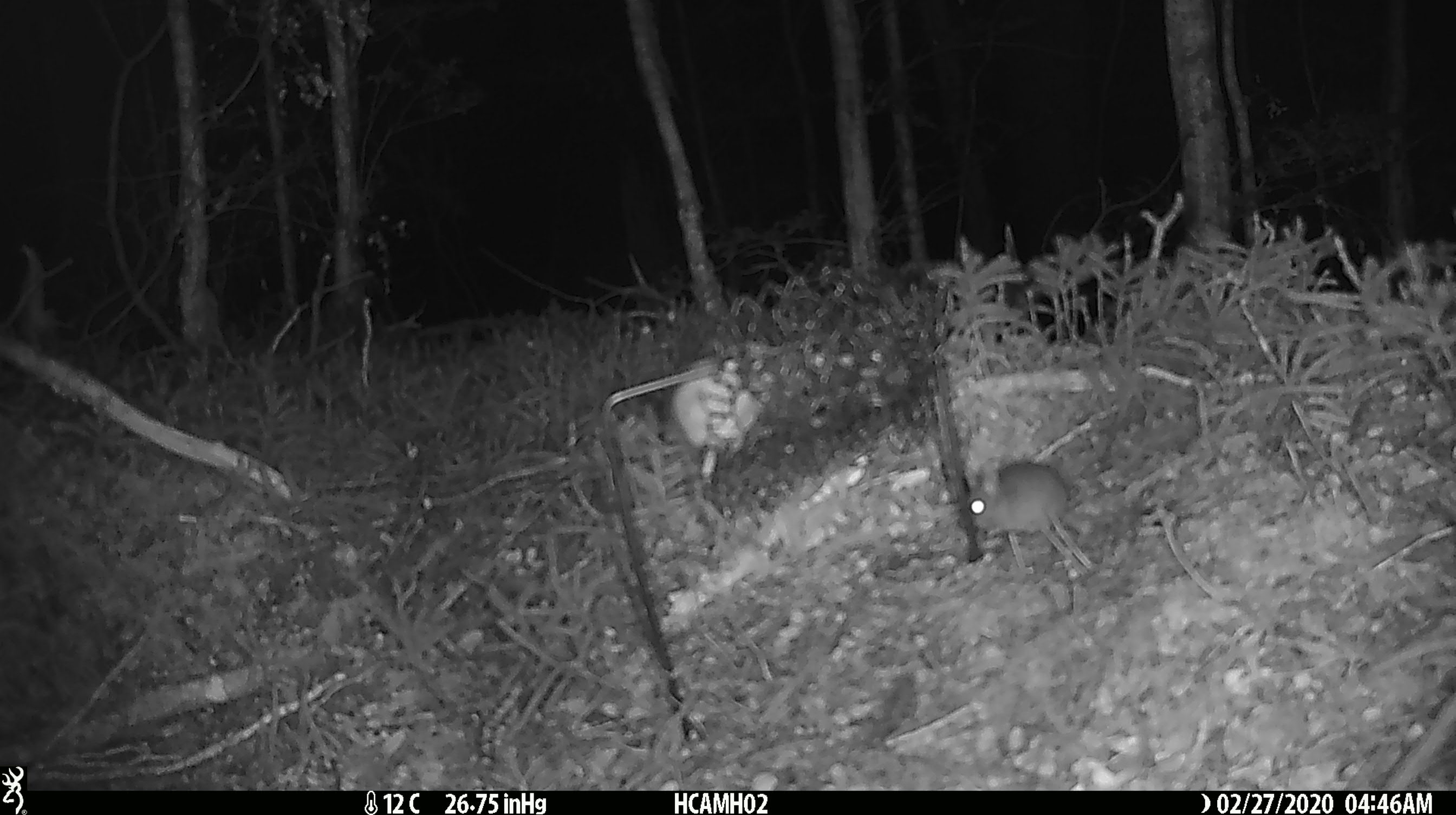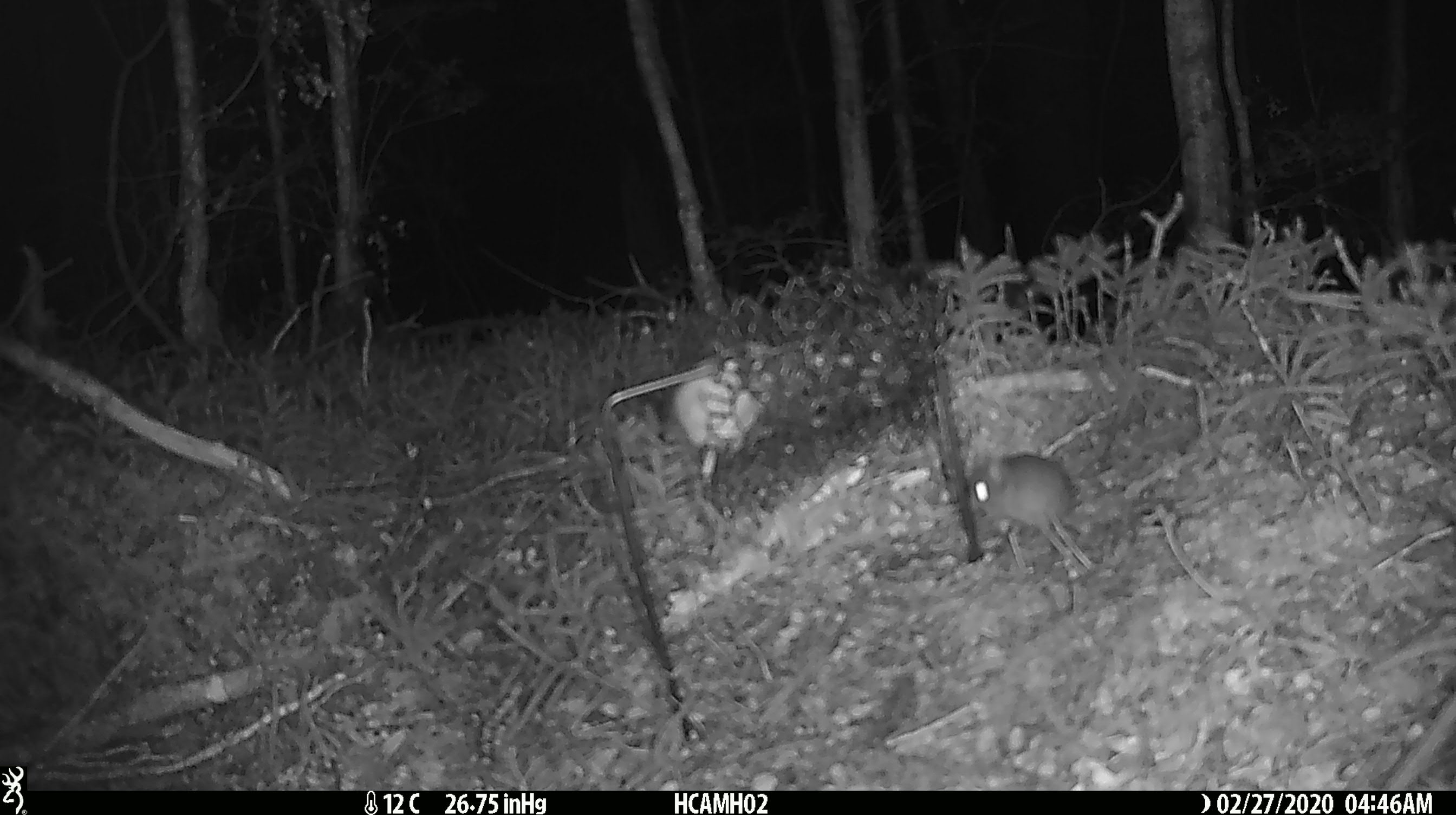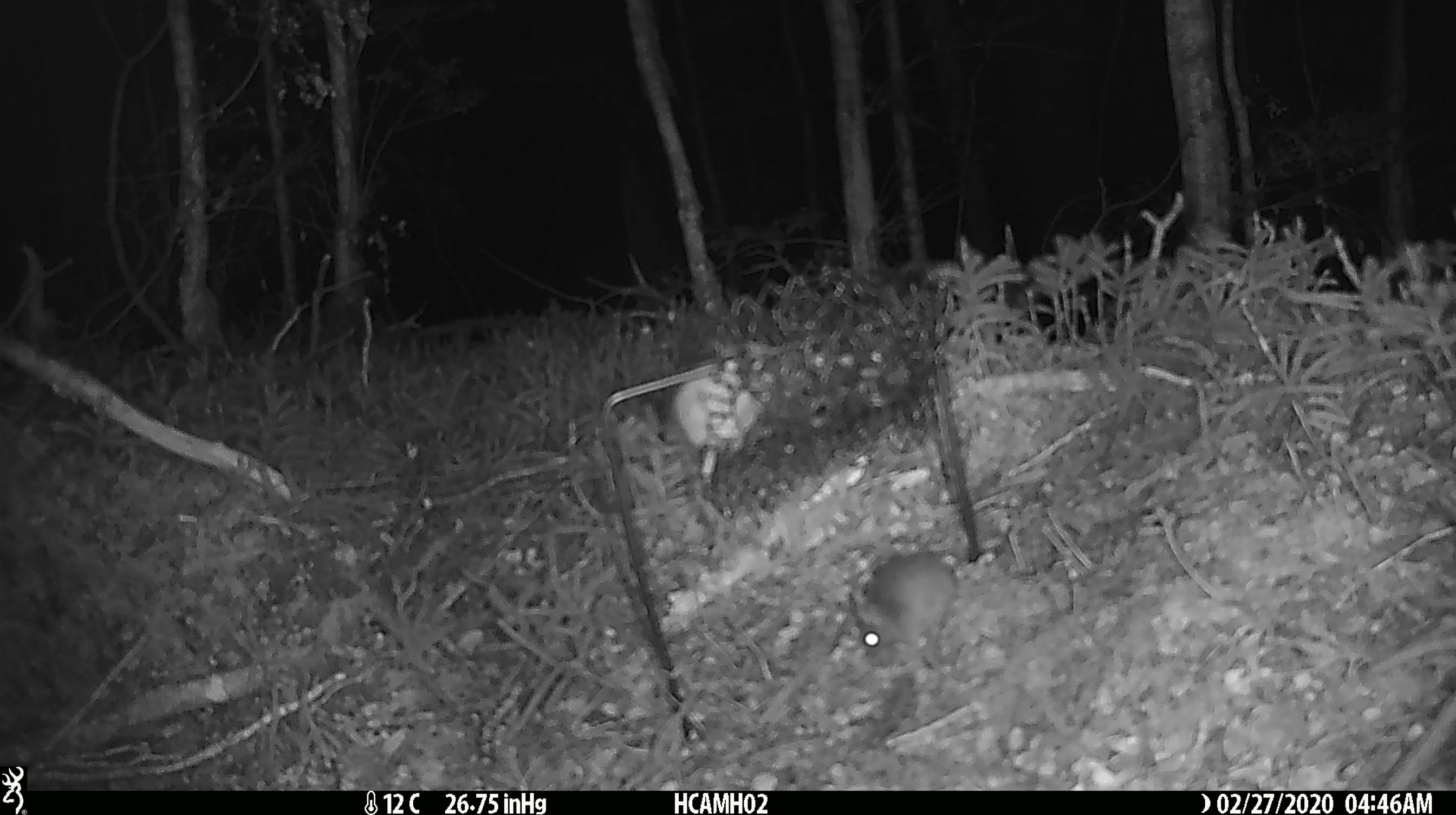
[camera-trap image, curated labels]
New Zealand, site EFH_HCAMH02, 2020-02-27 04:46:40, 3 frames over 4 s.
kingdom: Animalia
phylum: Chordata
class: Mammalia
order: Rodentia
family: Muridae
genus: Mus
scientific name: Mus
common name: mouse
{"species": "mouse (Mus)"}